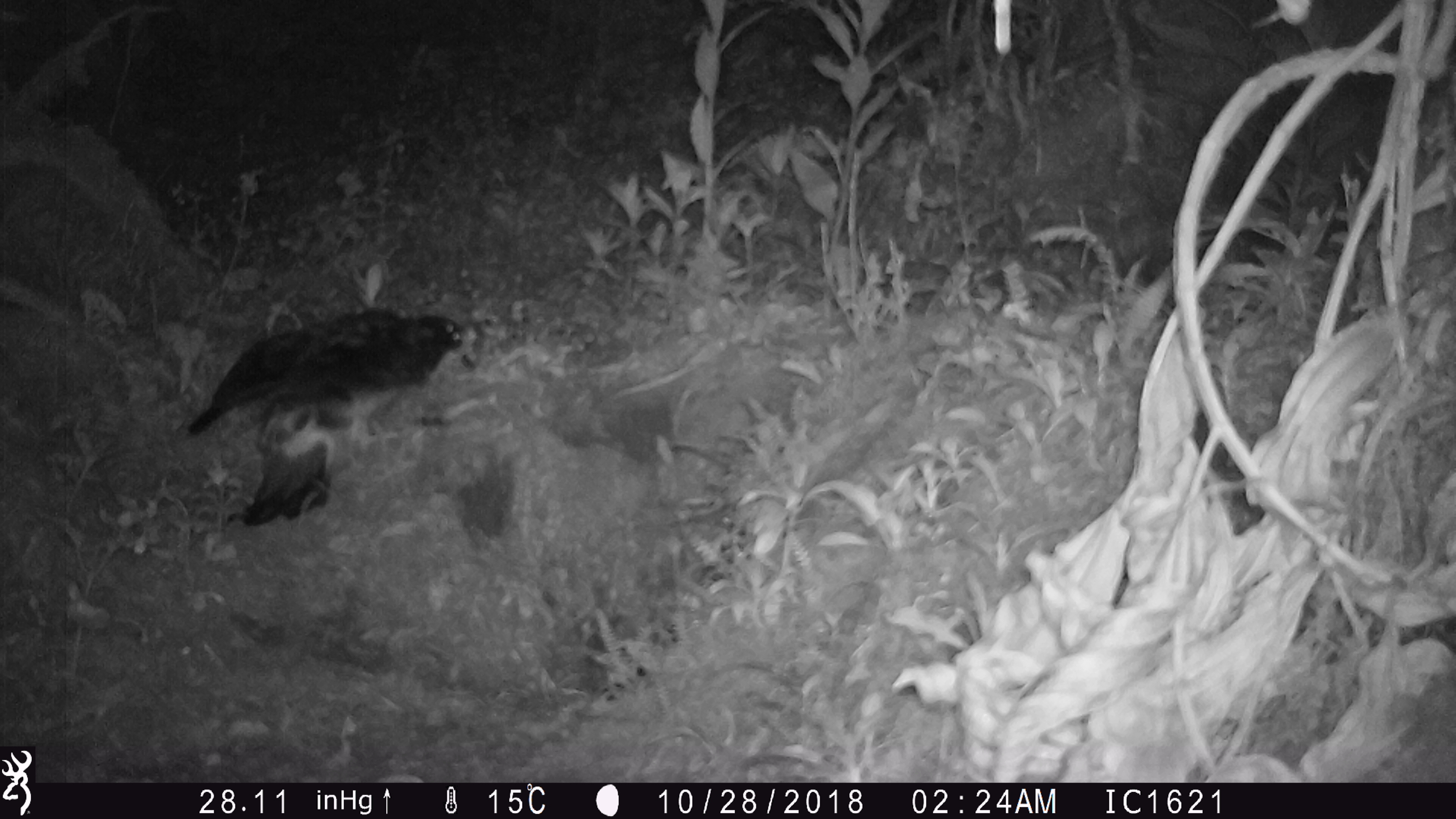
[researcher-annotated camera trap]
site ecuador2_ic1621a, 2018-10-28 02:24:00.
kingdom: Animalia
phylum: Chordata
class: Aves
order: Procellariiformes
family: Procellariidae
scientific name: Procellariidae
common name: petrel chick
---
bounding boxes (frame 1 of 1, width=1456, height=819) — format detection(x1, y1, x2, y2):
petrel chick: detection(179, 306, 490, 546)